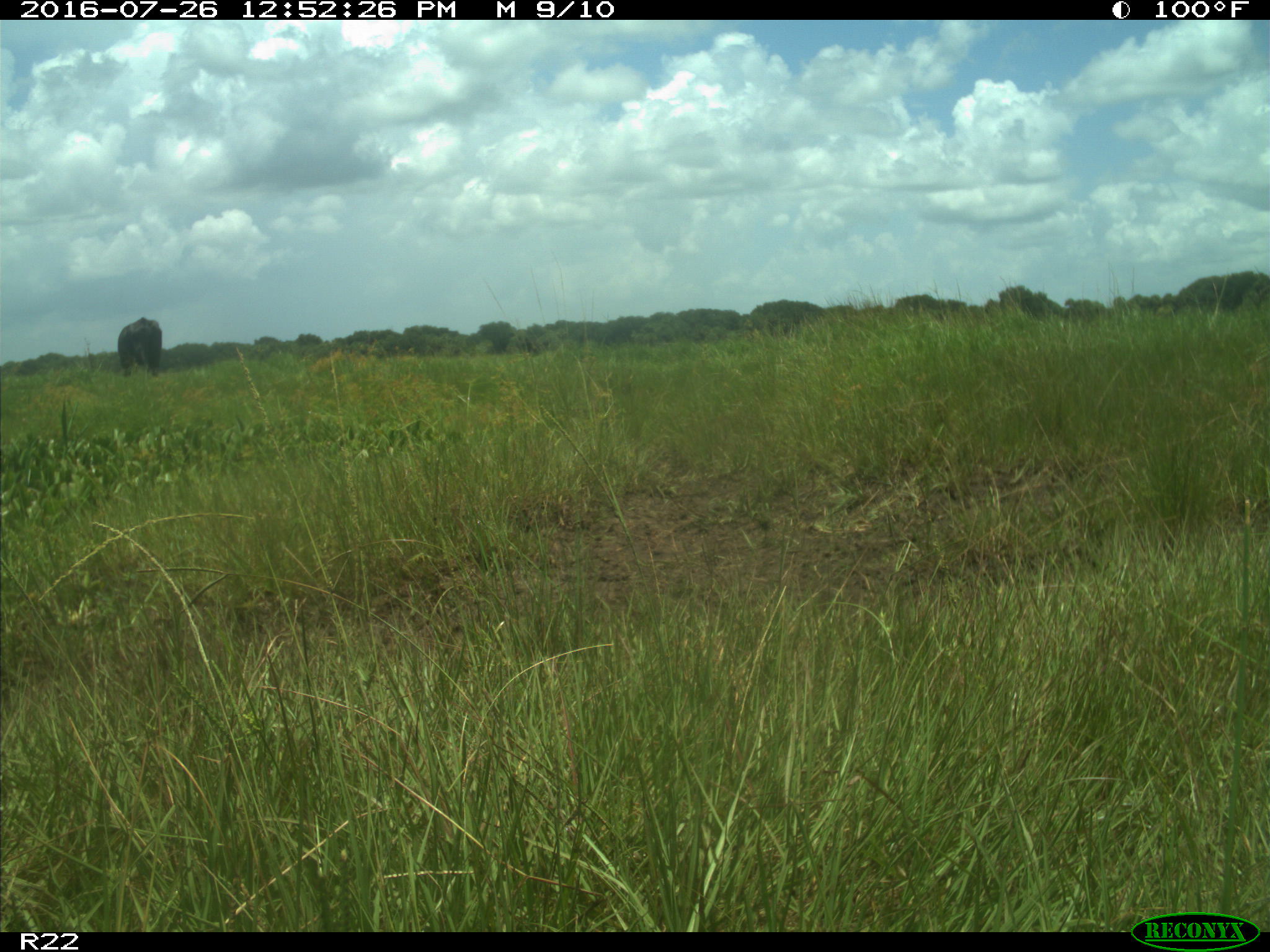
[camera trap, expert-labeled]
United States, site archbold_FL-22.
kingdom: Animalia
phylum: Chordata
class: Mammalia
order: Artiodactyla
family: Bovidae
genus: Bos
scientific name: Bos taurus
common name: domestic cow